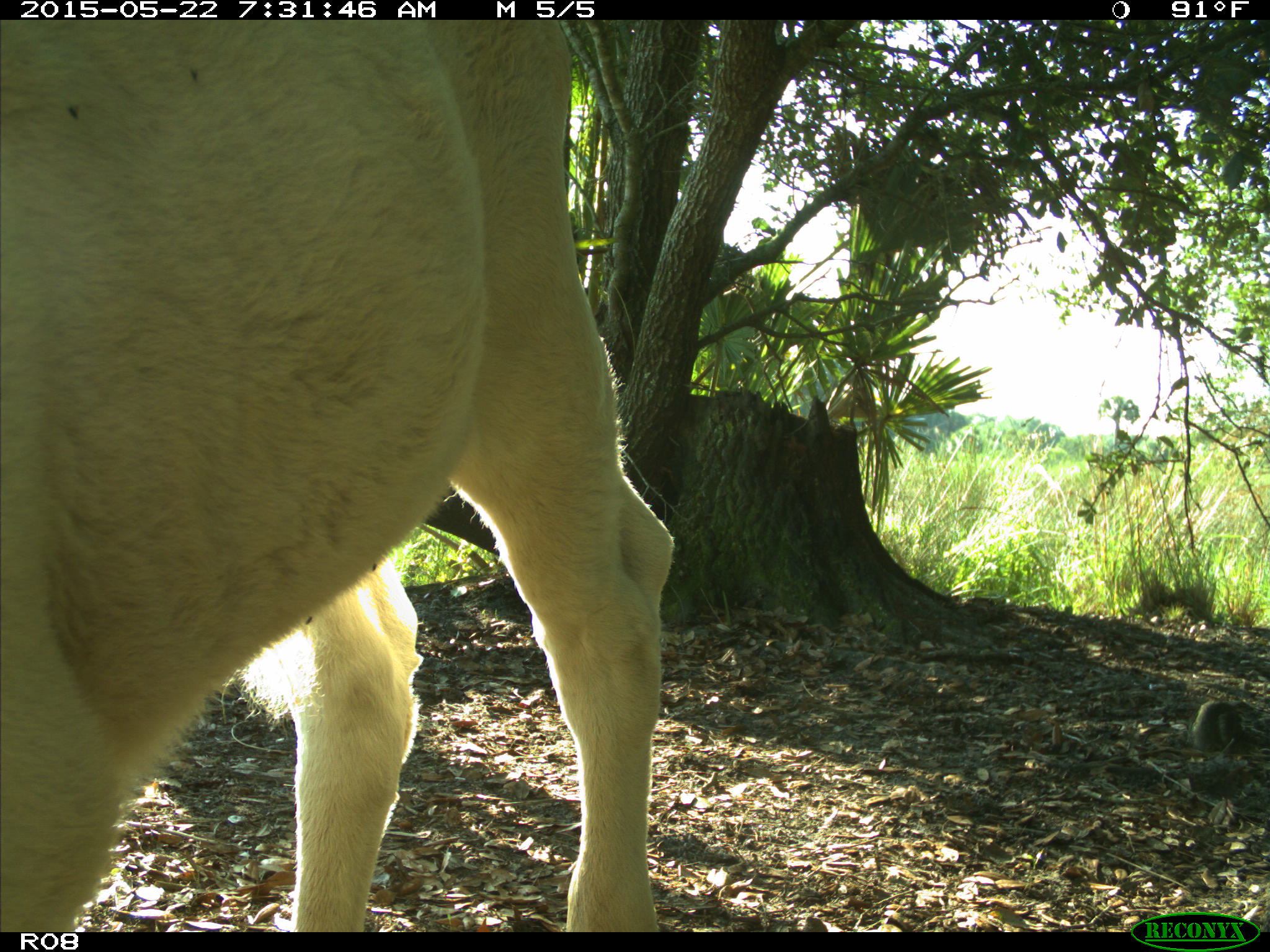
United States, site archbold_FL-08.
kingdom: Animalia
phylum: Chordata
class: Mammalia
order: Artiodactyla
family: Bovidae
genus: Bos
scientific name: Bos taurus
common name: domestic cow